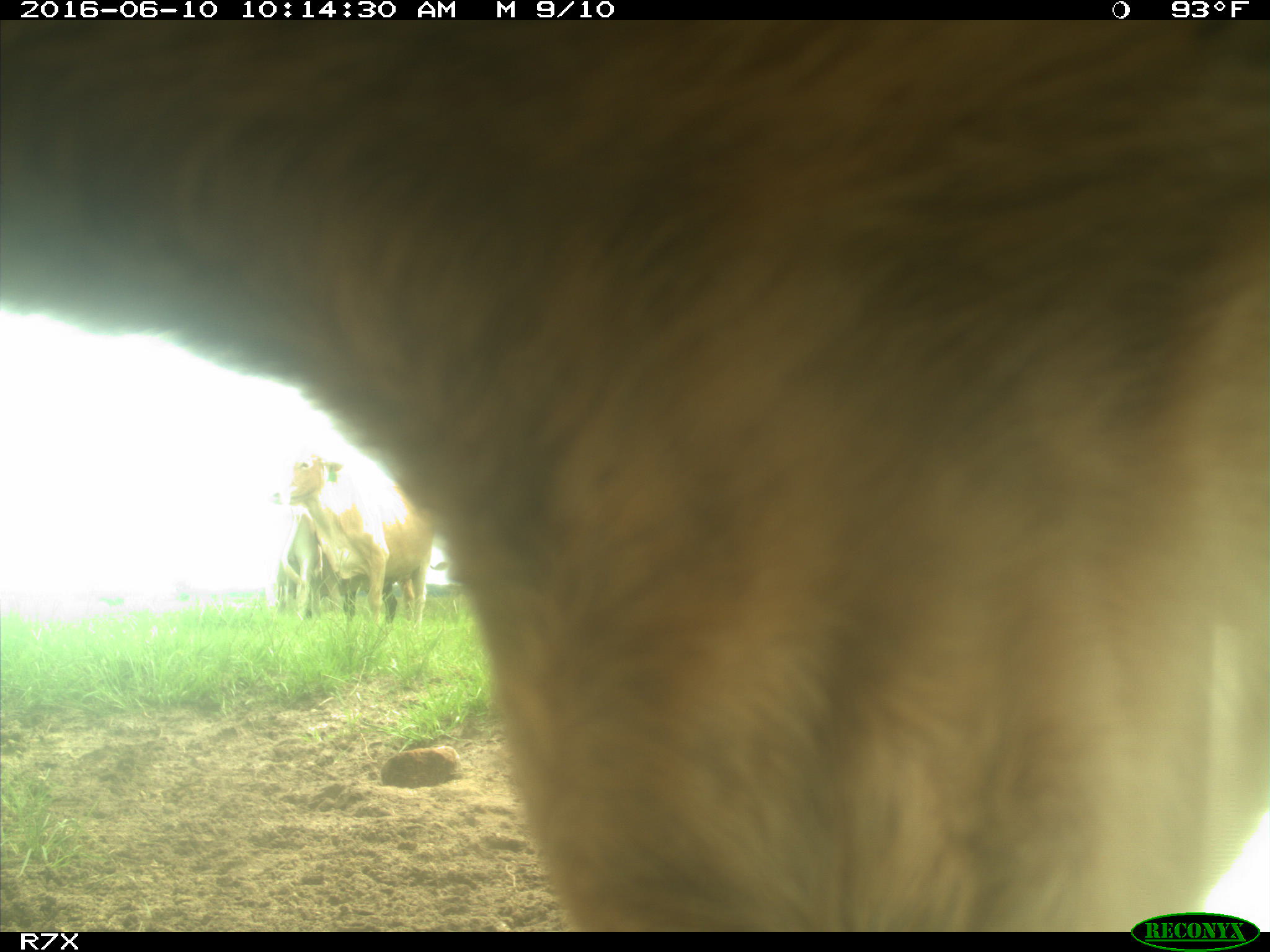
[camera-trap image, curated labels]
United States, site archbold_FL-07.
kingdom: Animalia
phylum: Chordata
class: Mammalia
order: Artiodactyla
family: Bovidae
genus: Bos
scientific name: Bos taurus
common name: domestic cow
Bos taurus (domestic cow).